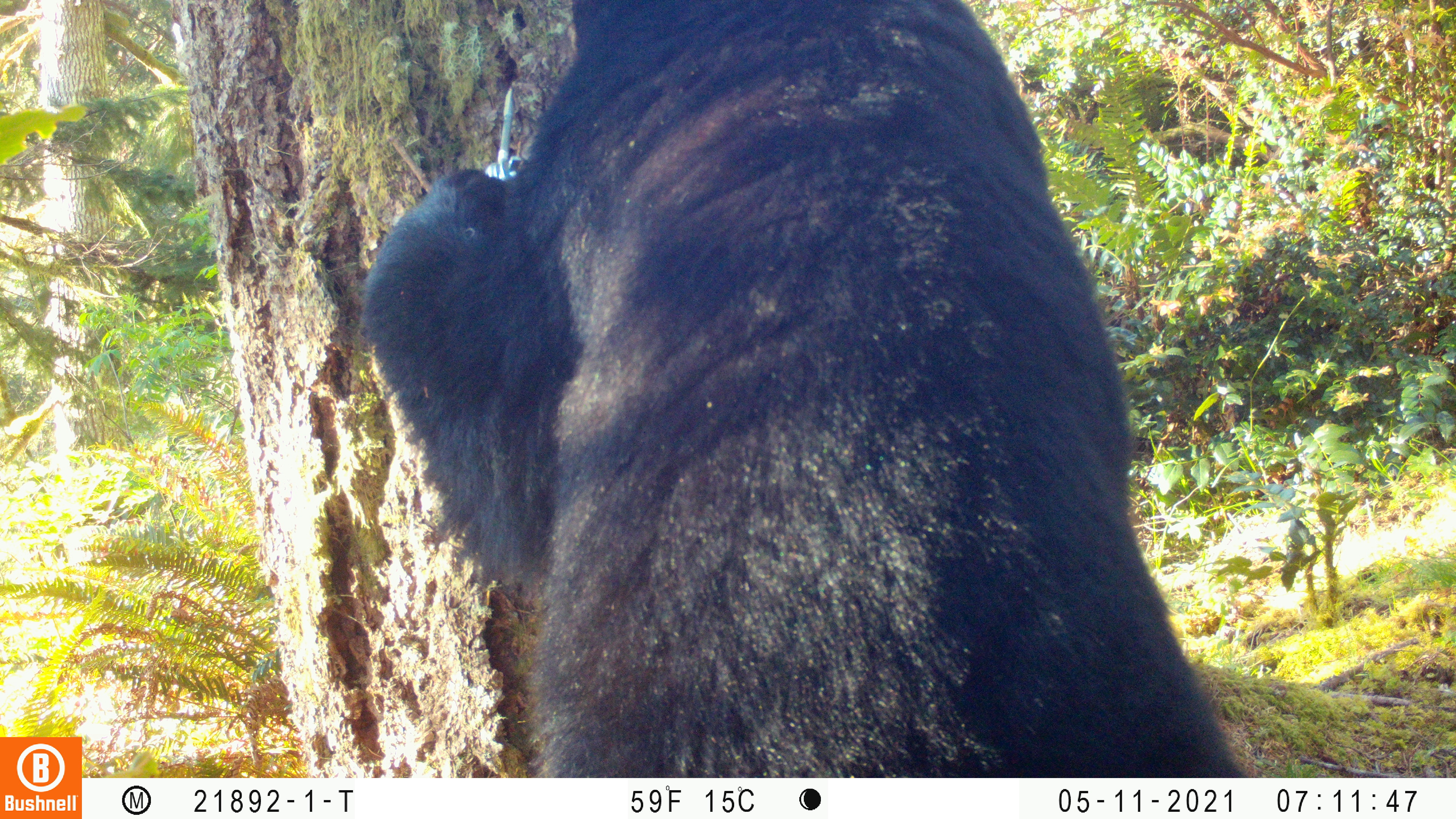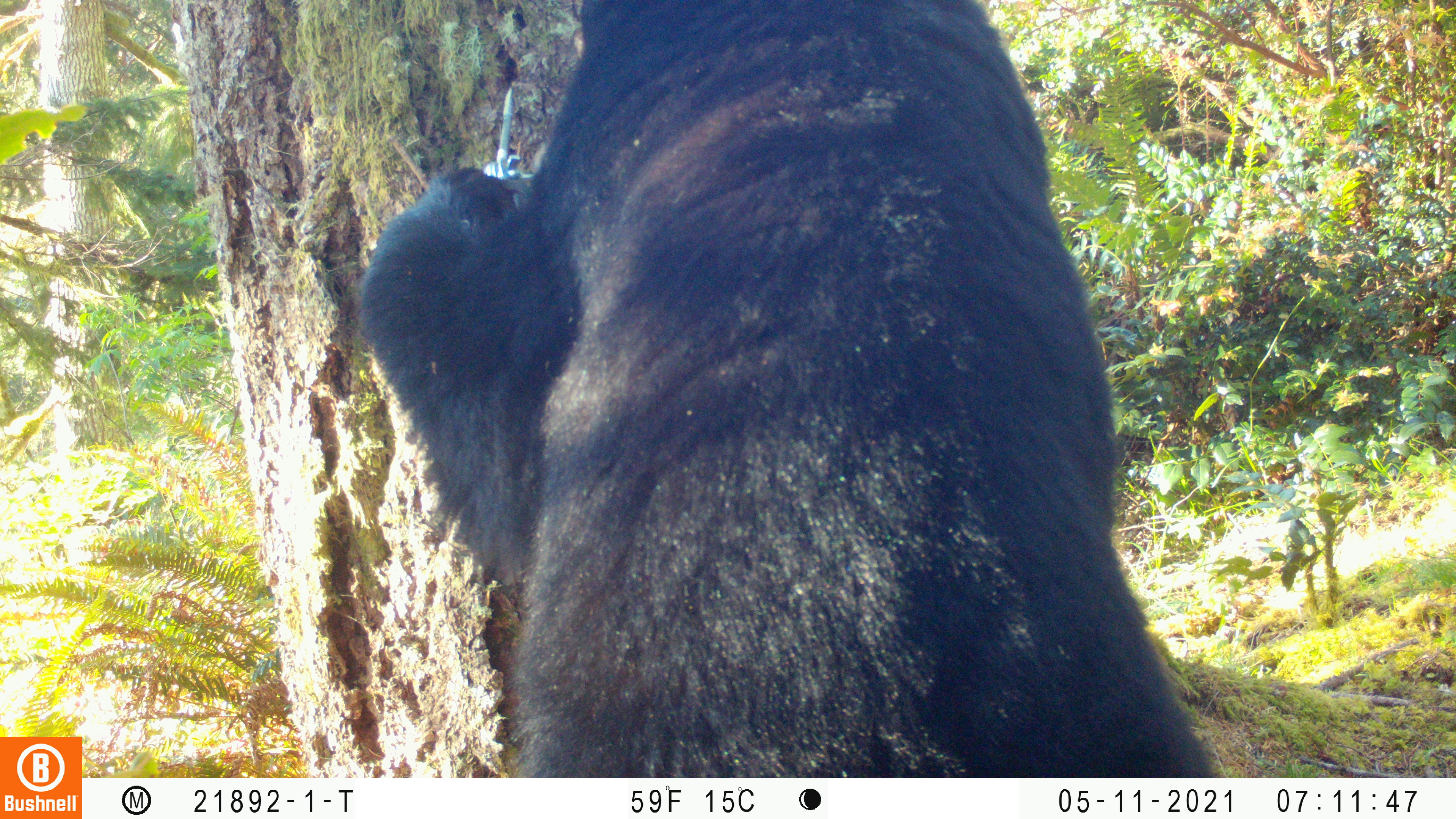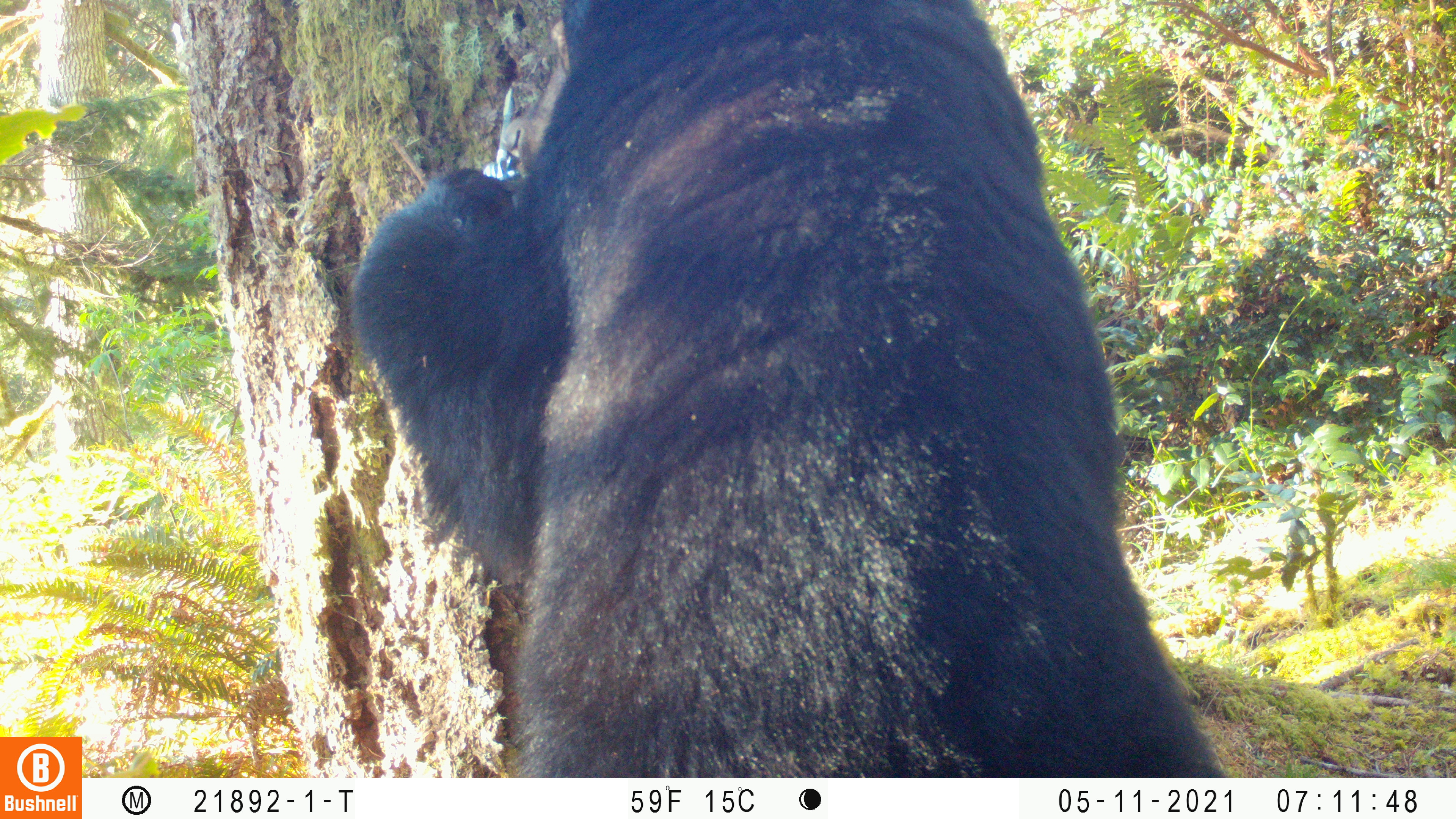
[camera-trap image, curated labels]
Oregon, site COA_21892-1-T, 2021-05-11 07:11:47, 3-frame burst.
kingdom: Animalia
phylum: Chordata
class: Mammalia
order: Carnivora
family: Ursidae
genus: Ursus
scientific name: Ursus americanus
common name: american black bear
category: black bear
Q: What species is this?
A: Black bear (american black bear) (Ursus americanus).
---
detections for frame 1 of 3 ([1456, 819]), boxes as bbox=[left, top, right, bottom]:
black bear: bbox=[327, 0, 1270, 776]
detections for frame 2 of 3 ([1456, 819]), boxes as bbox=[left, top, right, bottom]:
black bear: bbox=[328, 0, 1247, 776]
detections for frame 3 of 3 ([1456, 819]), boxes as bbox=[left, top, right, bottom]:
black bear: bbox=[307, 0, 1250, 776]